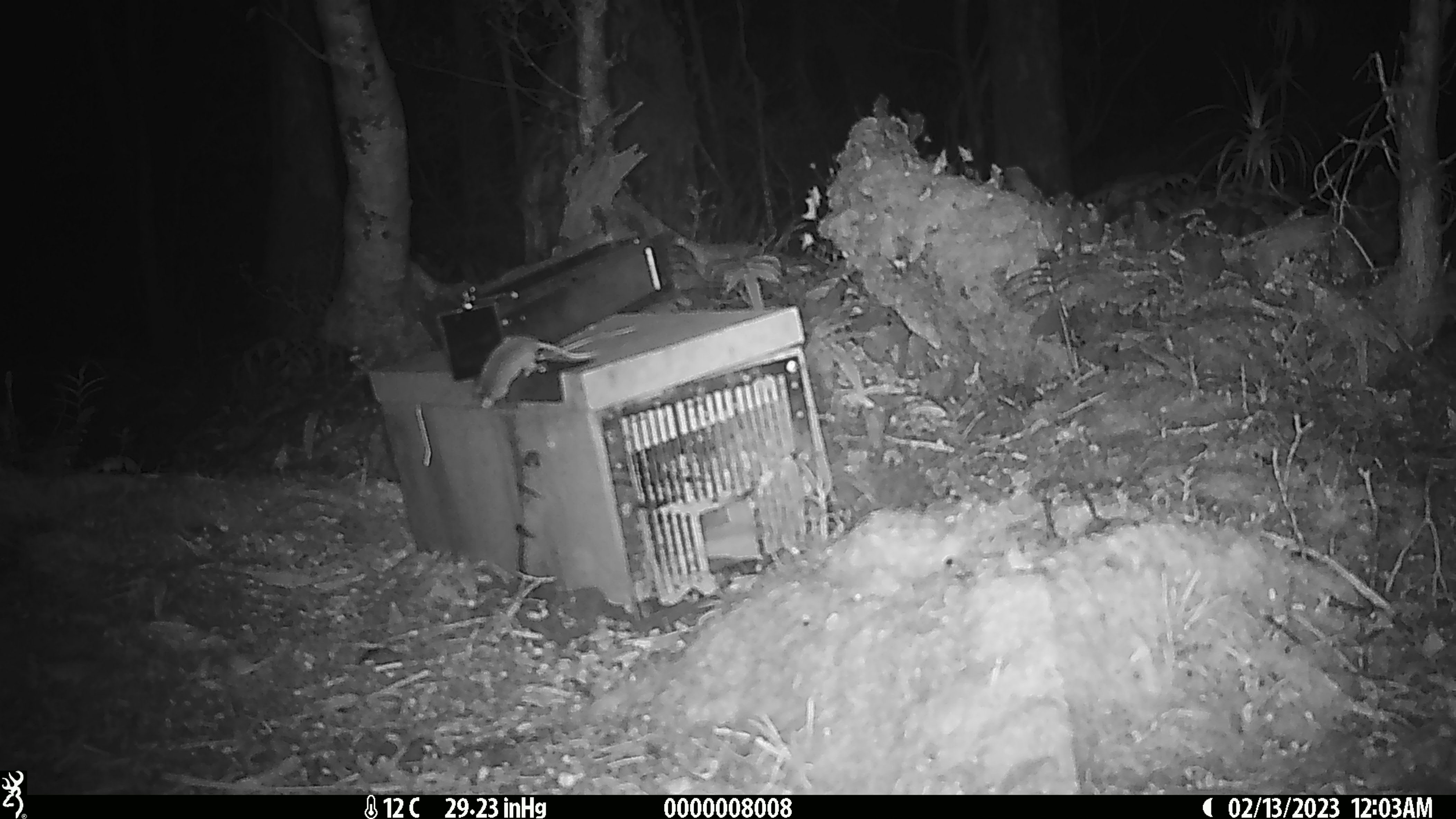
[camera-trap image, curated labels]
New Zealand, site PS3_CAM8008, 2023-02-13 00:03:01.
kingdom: Animalia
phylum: Chordata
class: Mammalia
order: Rodentia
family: Muridae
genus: Mus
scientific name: Mus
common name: mouse